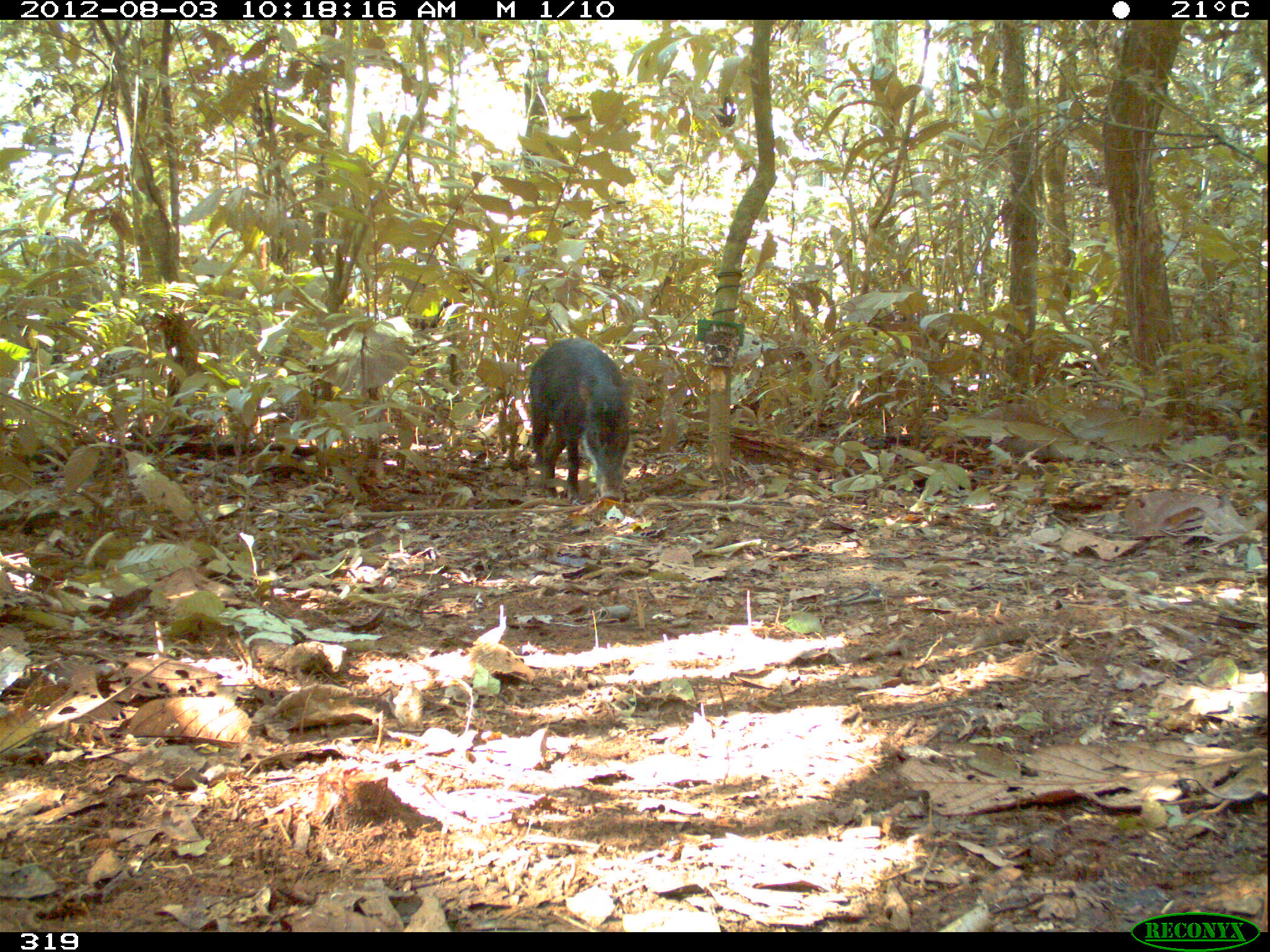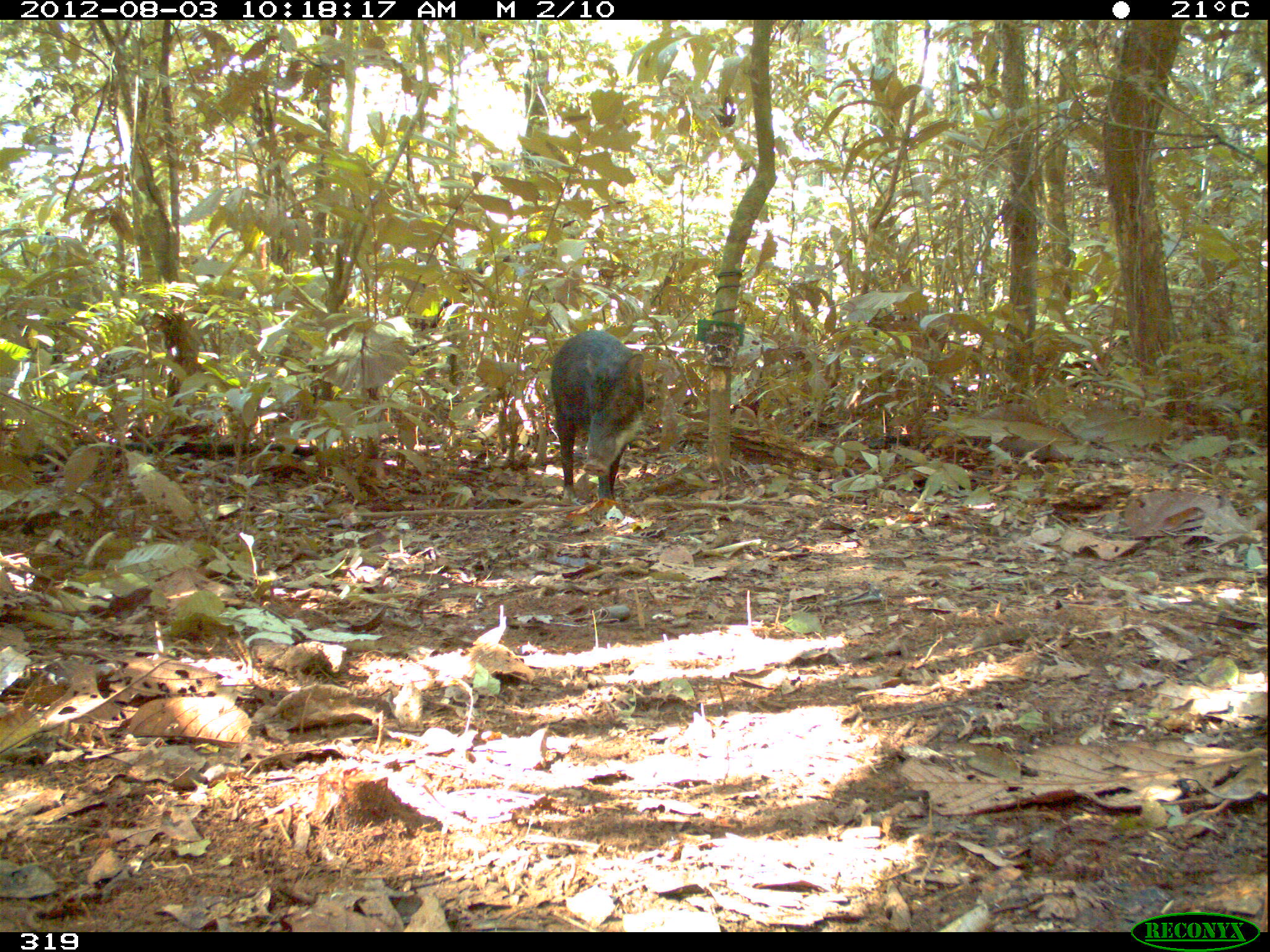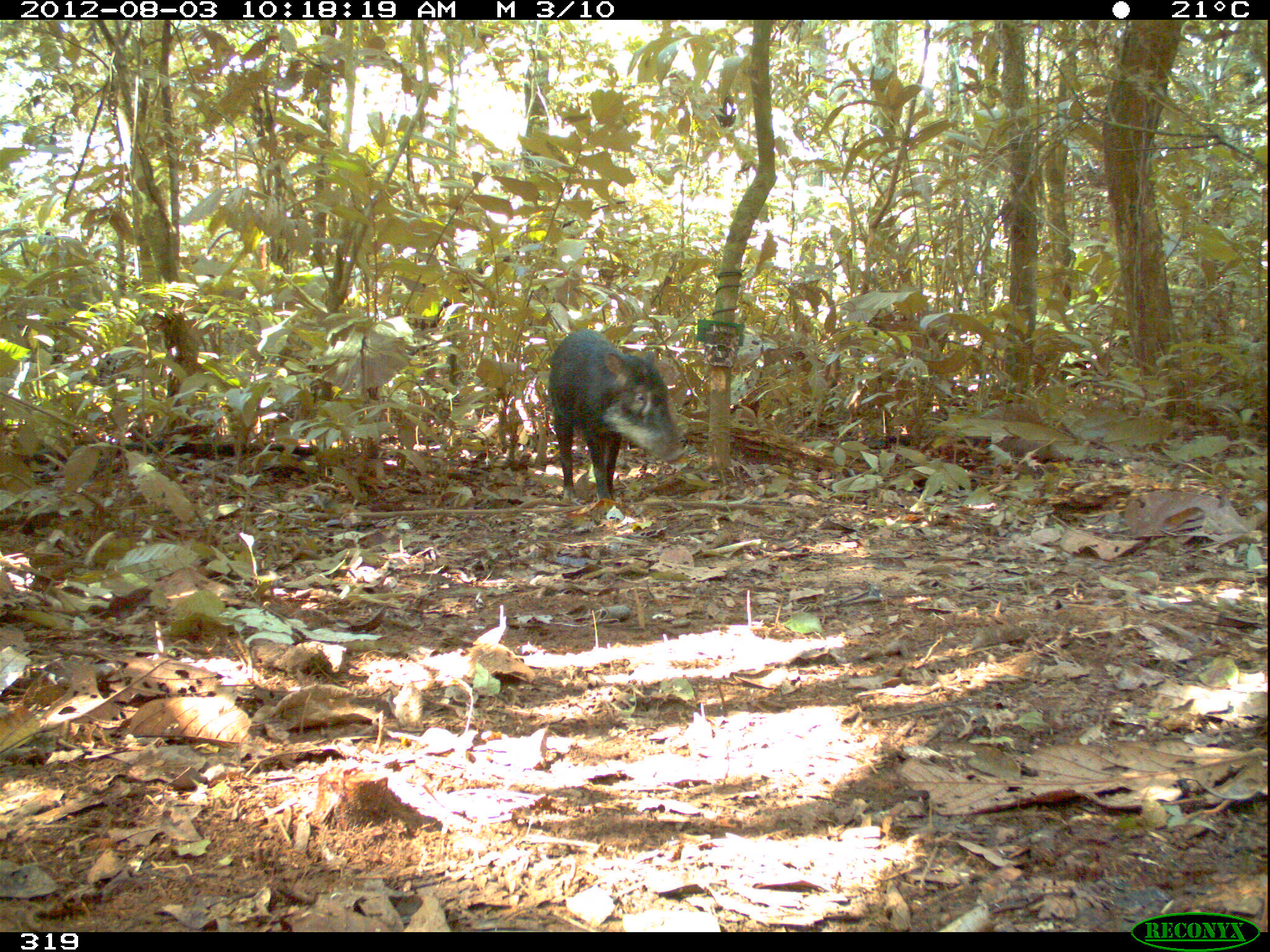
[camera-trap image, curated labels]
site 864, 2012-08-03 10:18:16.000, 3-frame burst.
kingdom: Animalia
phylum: Chordata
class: Mammalia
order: Artiodactyla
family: Tayassuidae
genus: Tayassu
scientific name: Tayassu pecari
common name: white-lipped peccary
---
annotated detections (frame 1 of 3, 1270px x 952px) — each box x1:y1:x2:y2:
tayassu pecari: 526:335:634:502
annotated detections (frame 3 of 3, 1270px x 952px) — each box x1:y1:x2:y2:
tayassu pecari: 547:327:687:504